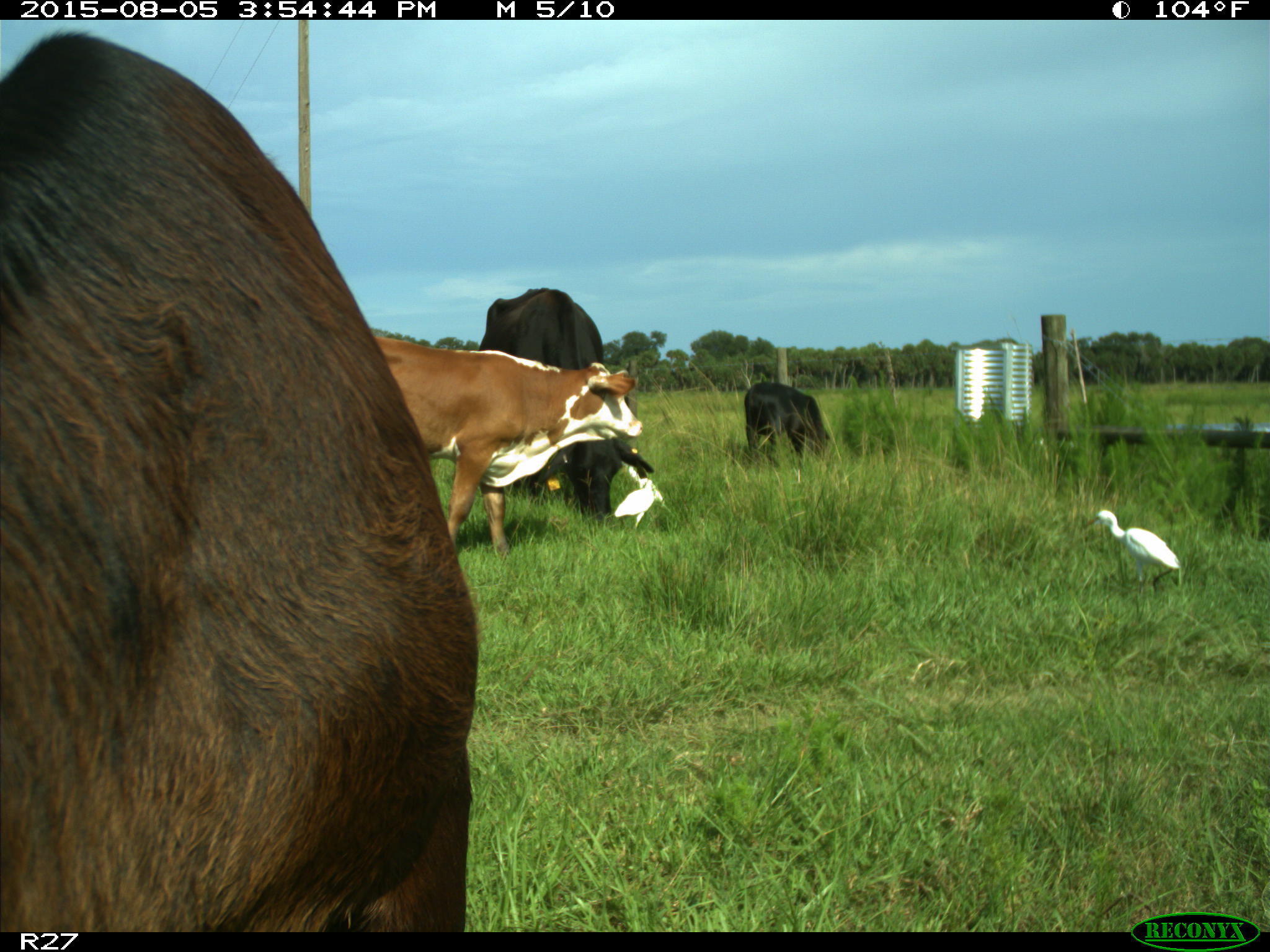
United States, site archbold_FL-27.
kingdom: Animalia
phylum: Chordata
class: Mammalia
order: Artiodactyla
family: Bovidae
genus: Bos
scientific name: Bos taurus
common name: domestic cow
Bos taurus (domestic cow).